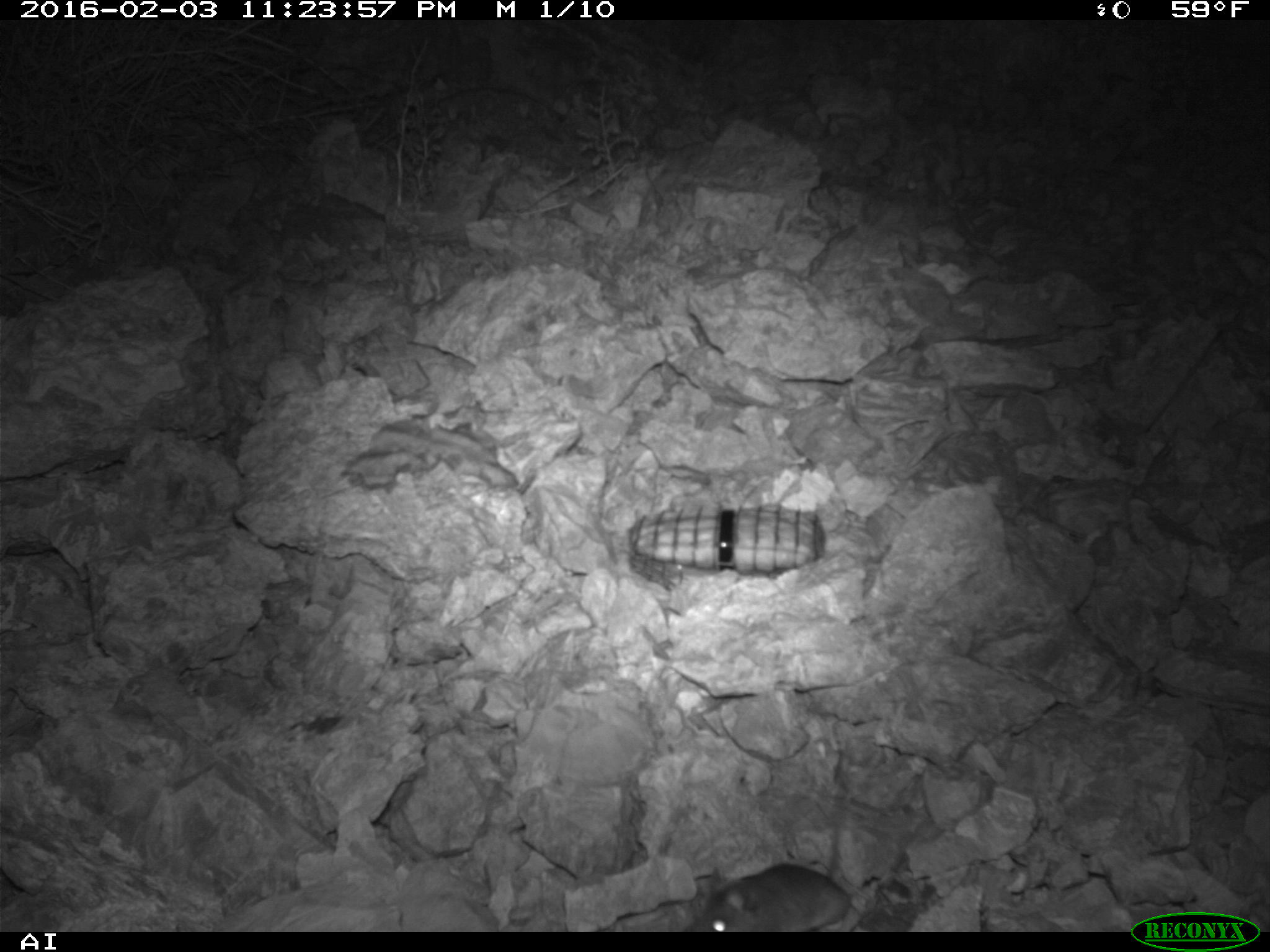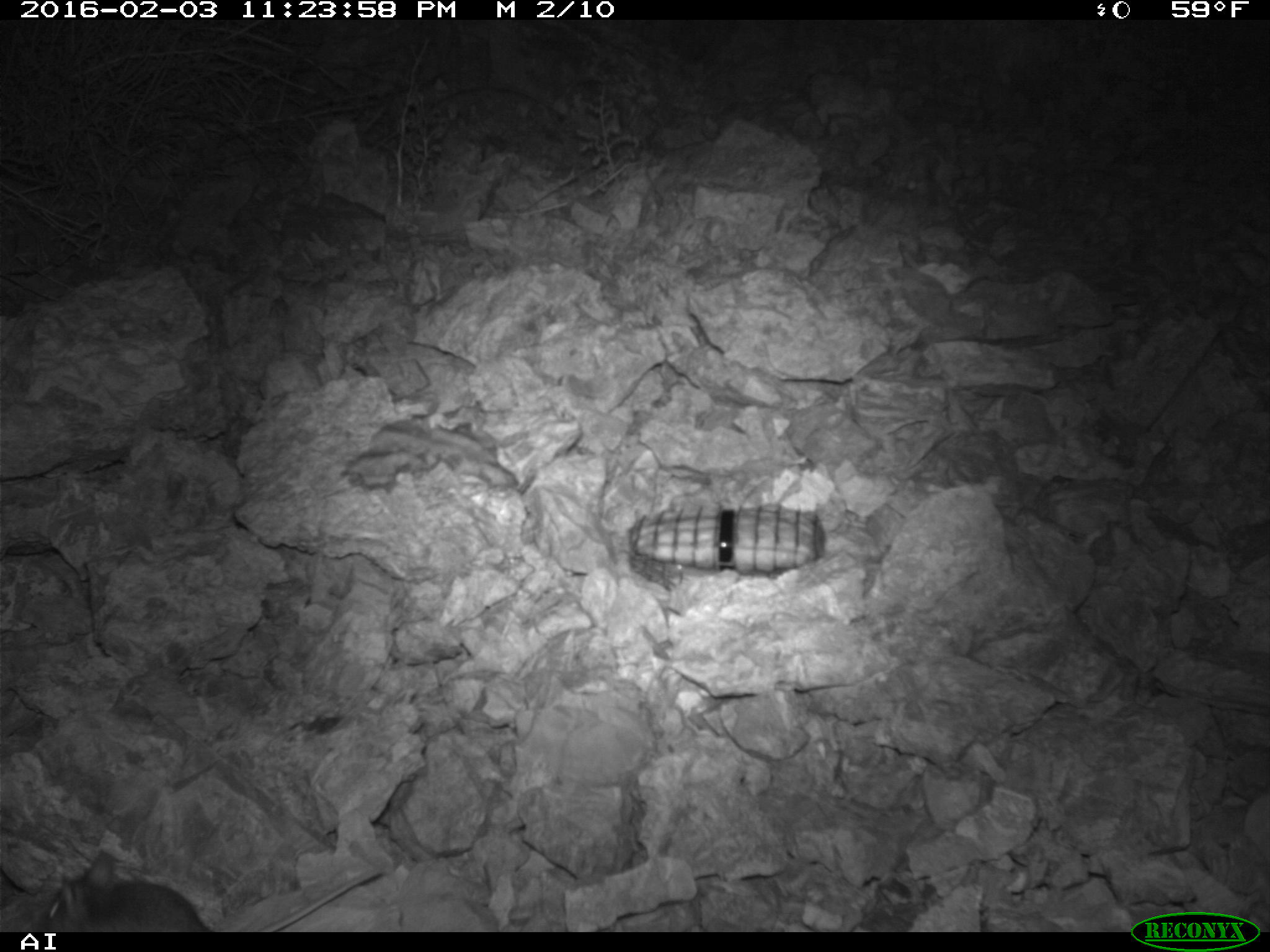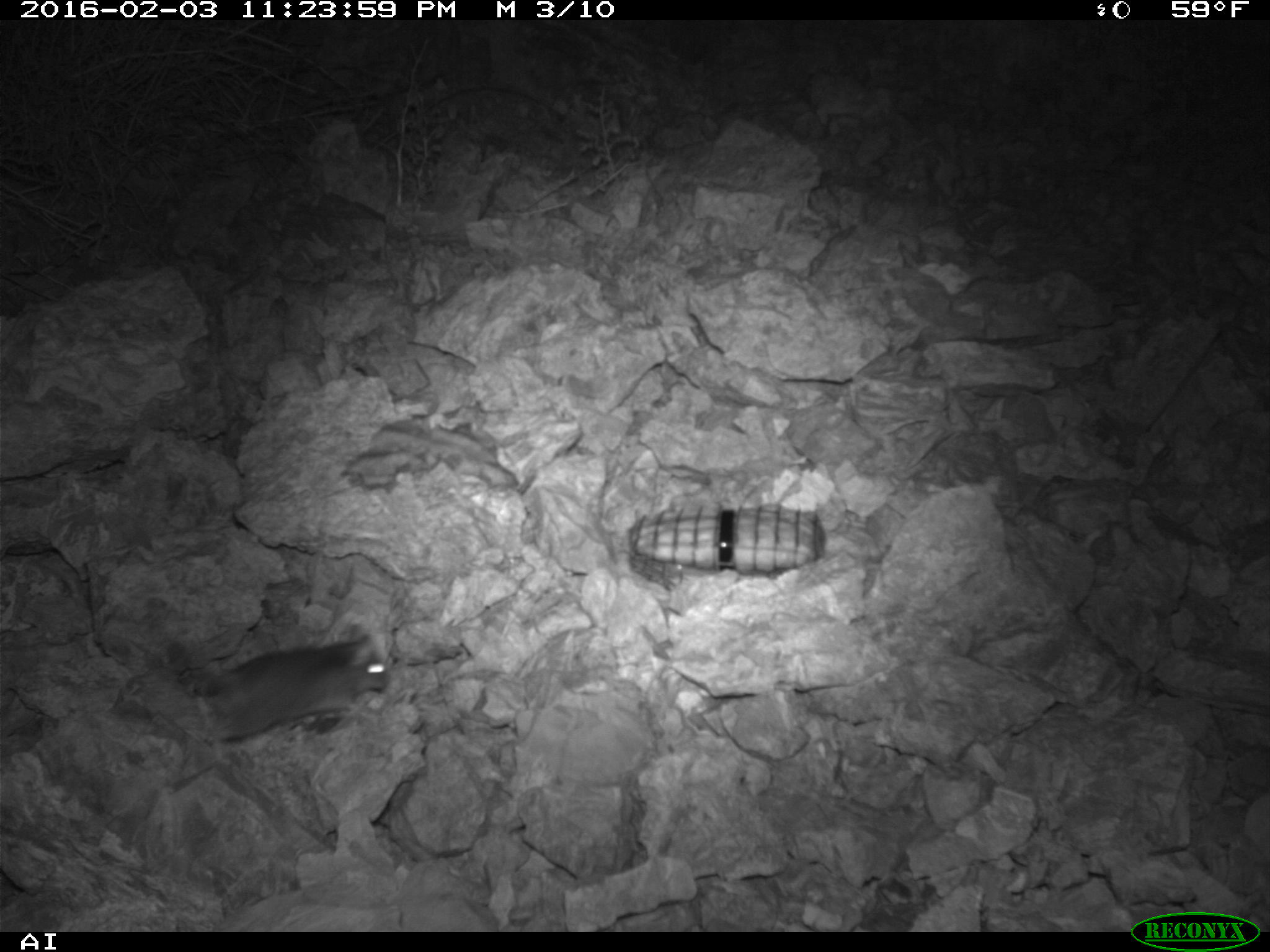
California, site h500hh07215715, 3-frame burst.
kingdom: Animalia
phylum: Chordata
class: Mammalia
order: Rodentia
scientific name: Rodentia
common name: rodent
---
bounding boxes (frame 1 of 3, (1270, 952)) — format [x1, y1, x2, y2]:
rodent: [683, 763, 860, 932]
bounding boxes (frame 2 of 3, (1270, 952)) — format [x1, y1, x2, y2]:
rodent: [43, 852, 382, 932]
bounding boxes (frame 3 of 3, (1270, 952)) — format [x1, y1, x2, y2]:
rodent: [192, 624, 389, 767]